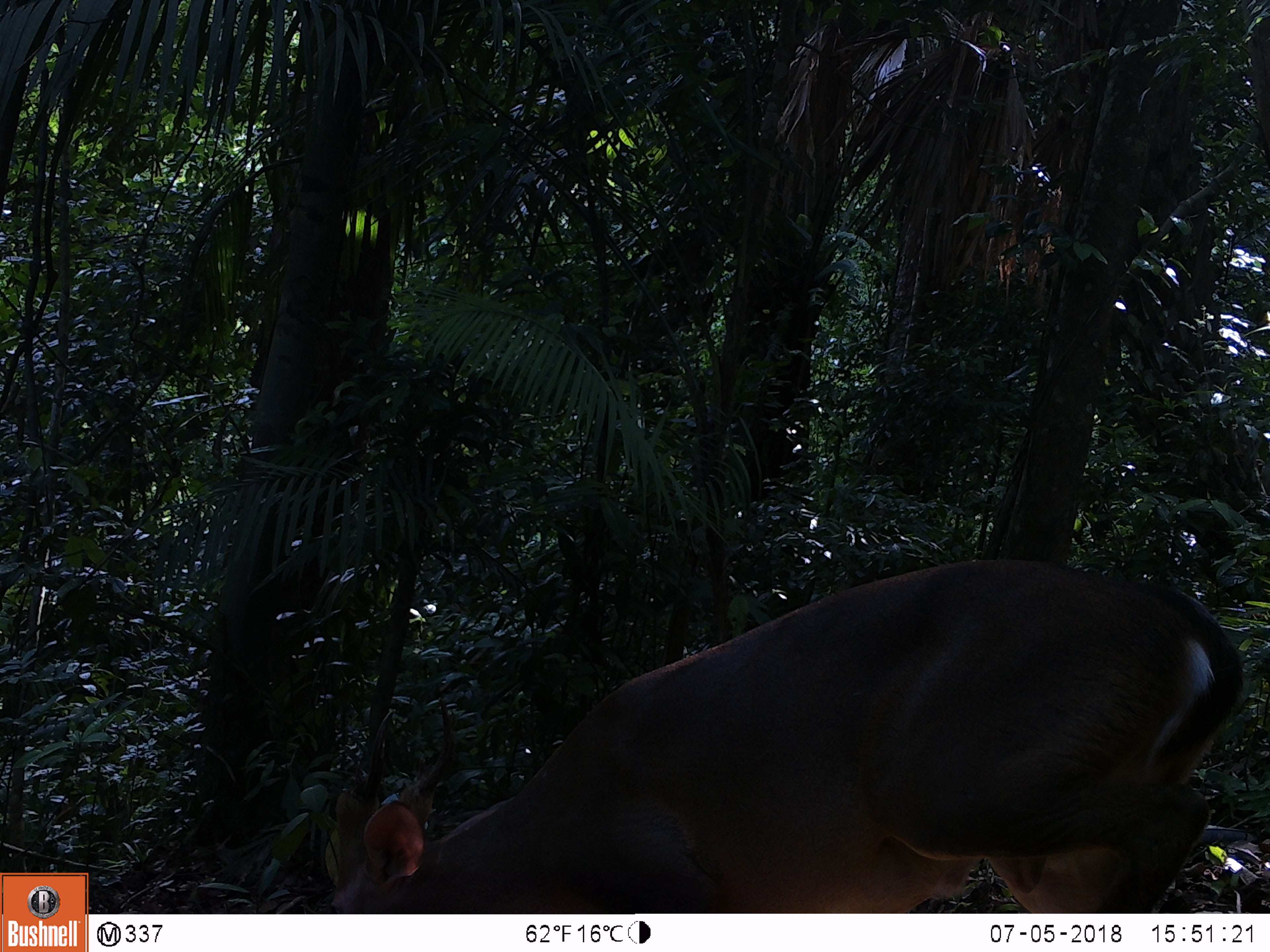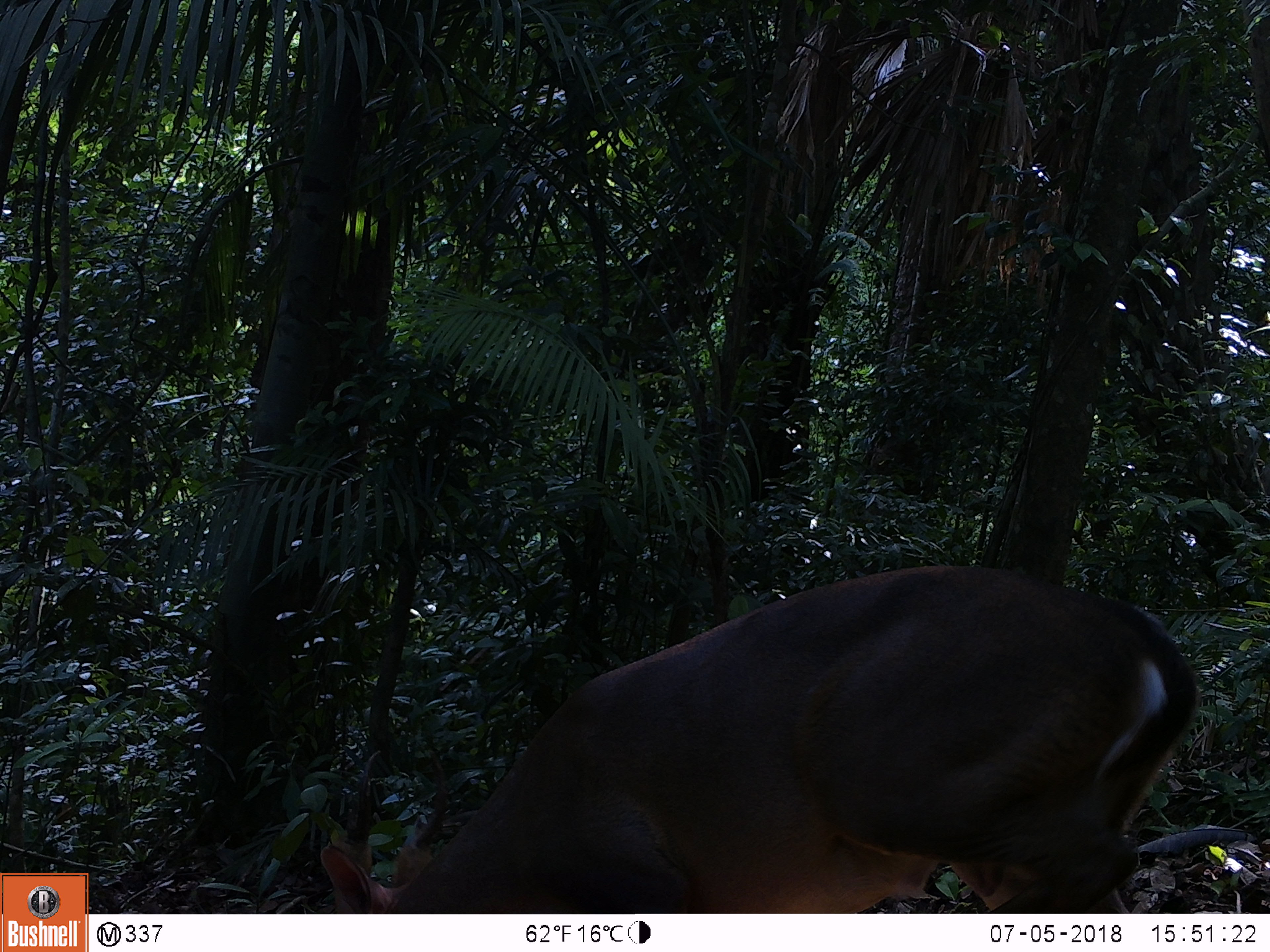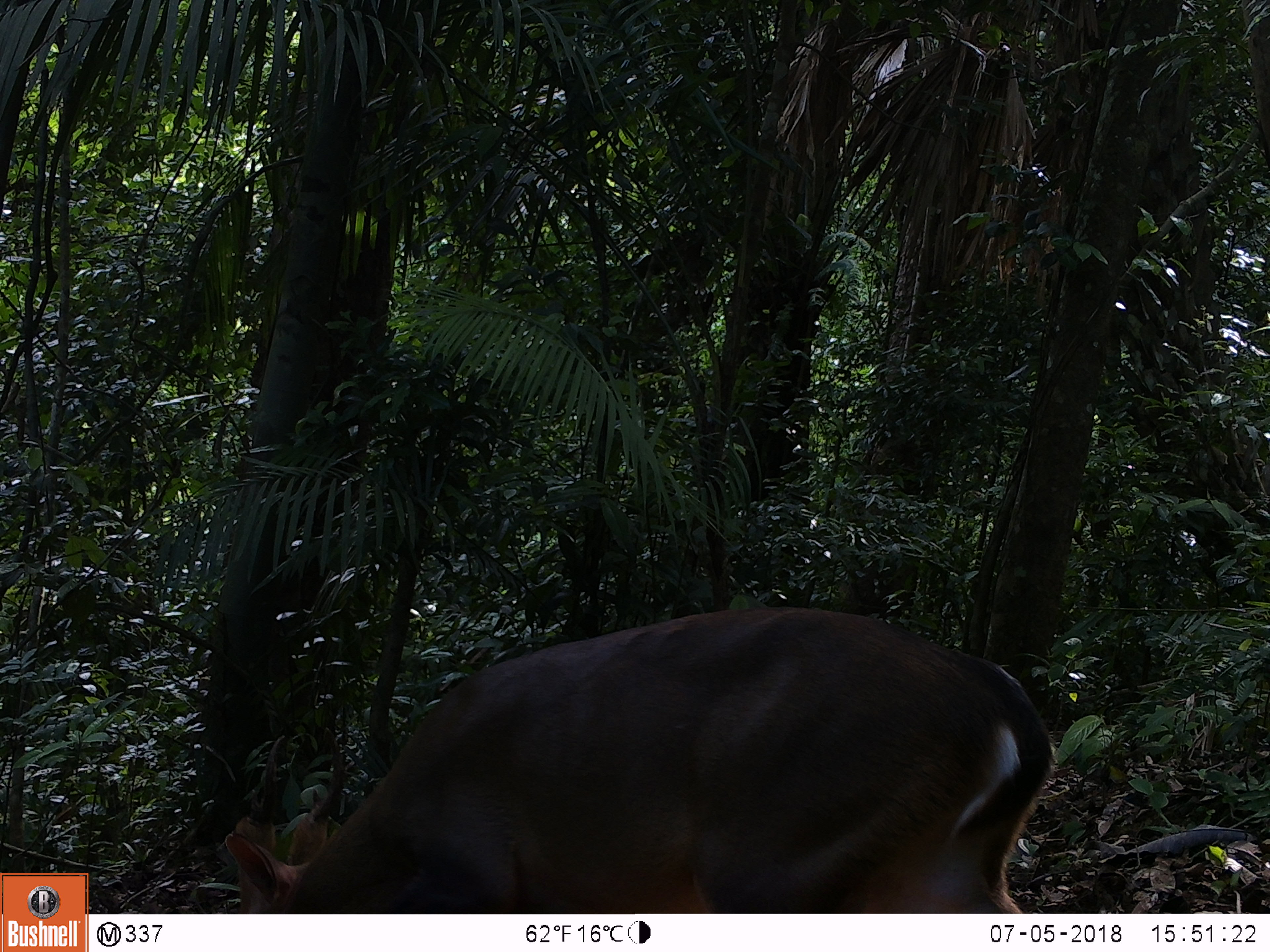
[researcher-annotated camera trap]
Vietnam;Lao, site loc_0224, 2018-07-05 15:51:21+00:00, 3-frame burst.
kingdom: Animalia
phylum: Chordata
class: Mammalia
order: Artiodactyla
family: Cervidae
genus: Muntiacus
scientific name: Muntiacus vuquangensis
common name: large-antlered muntjac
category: large antlered muntjac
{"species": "large antlered muntjac (large-antlered muntjac) (Muntiacus vuquangensis)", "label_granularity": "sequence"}